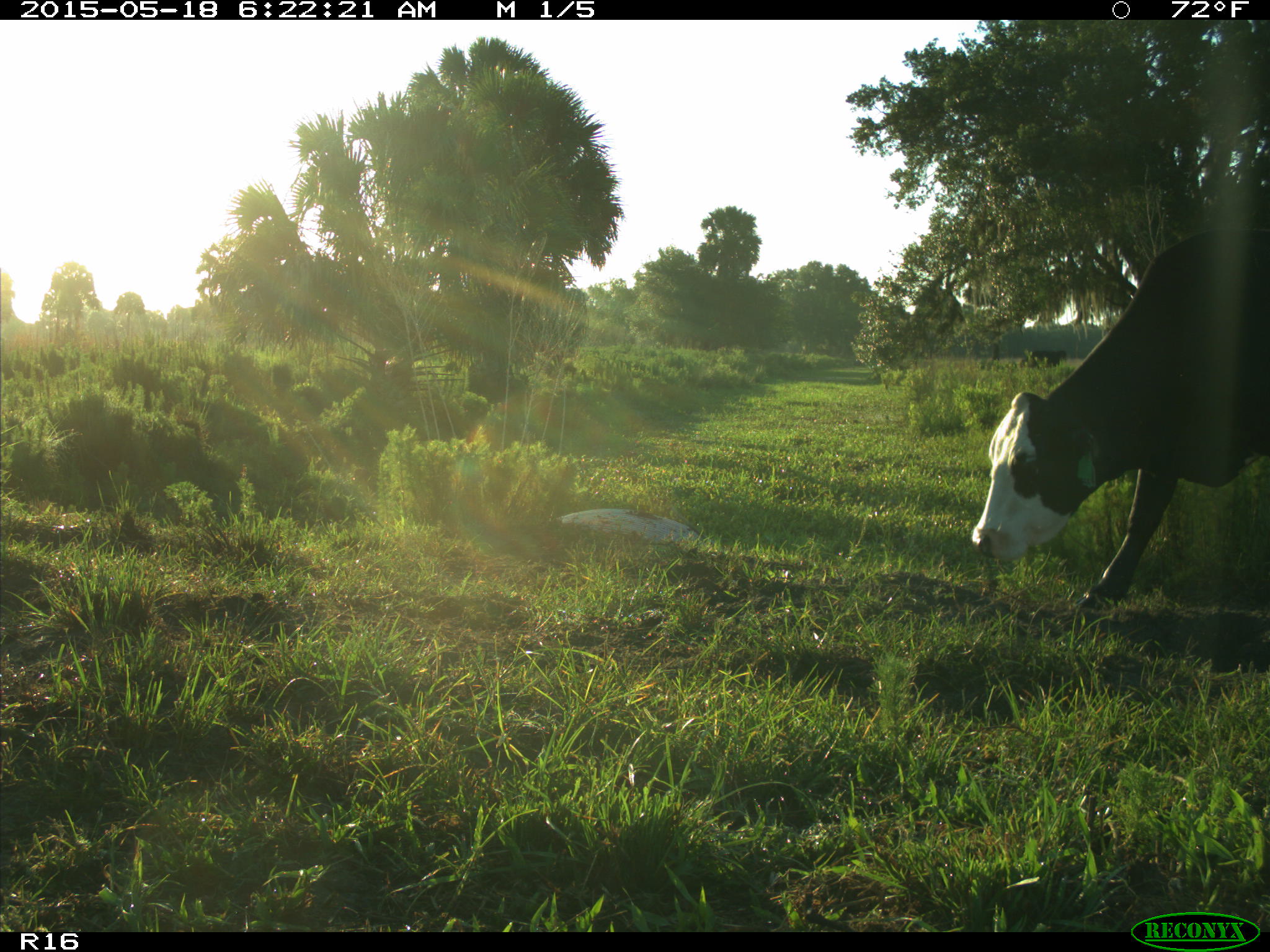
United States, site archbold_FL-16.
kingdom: Animalia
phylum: Chordata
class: Mammalia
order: Artiodactyla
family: Bovidae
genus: Bos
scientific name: Bos taurus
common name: domestic cow